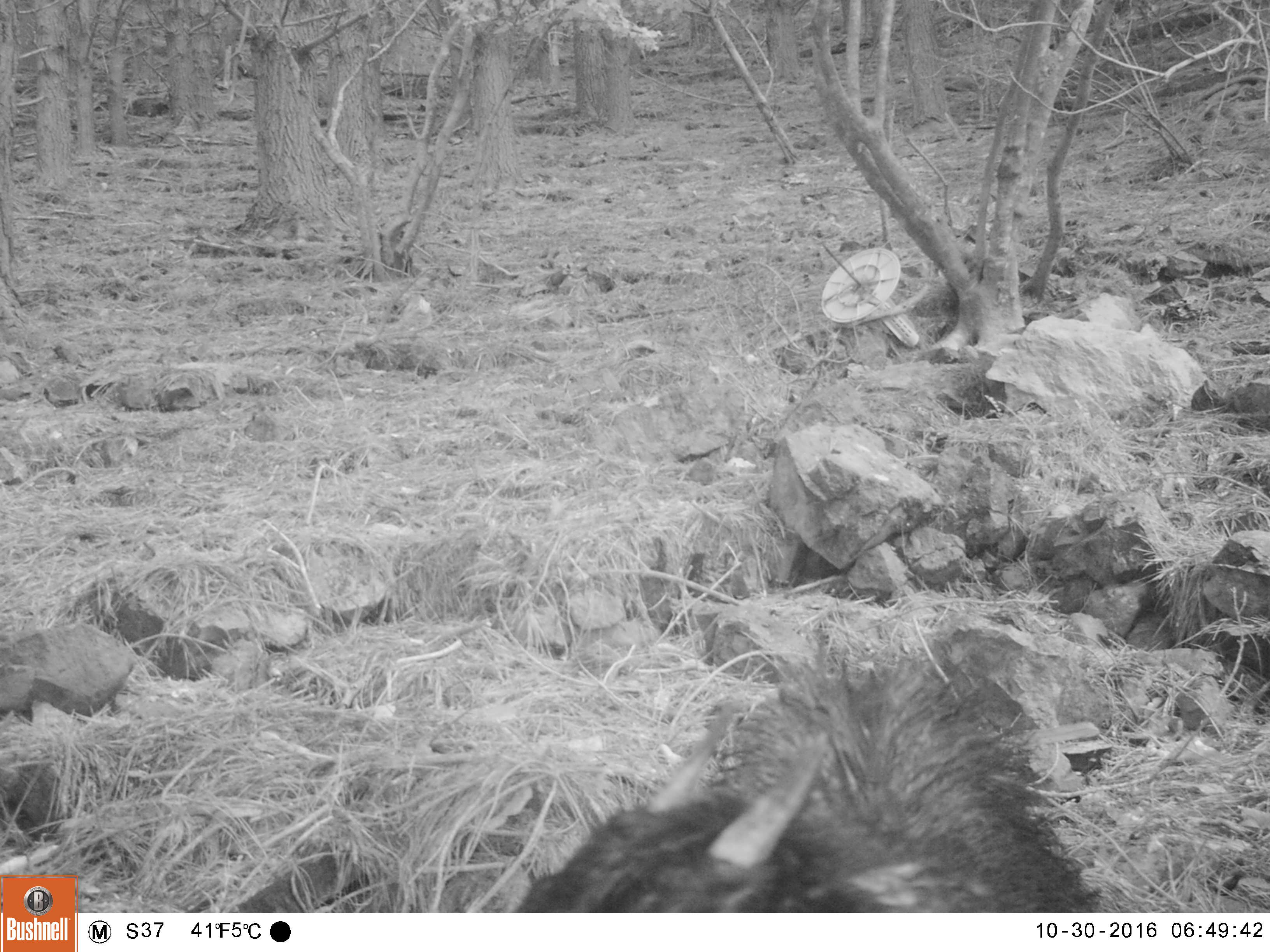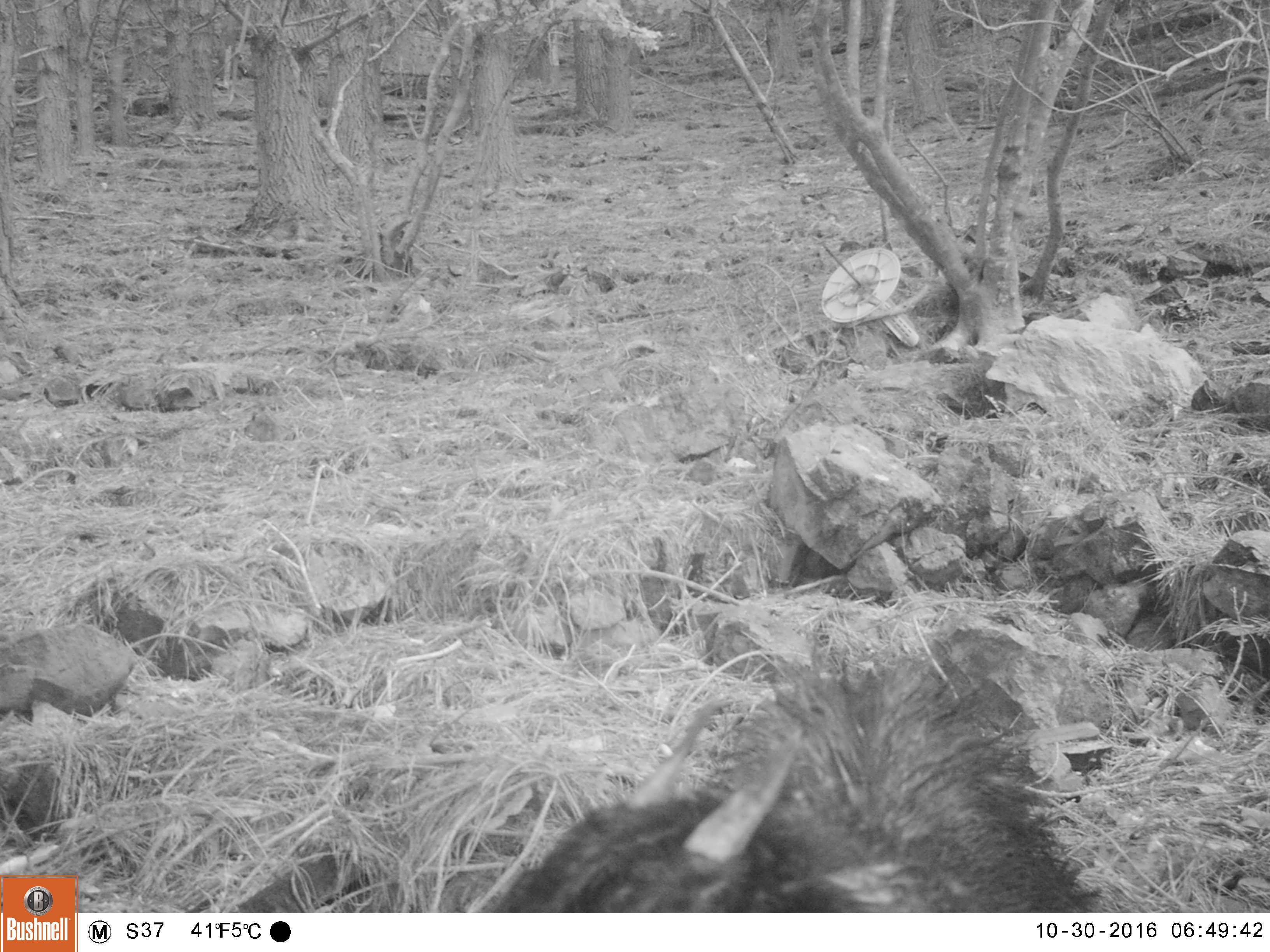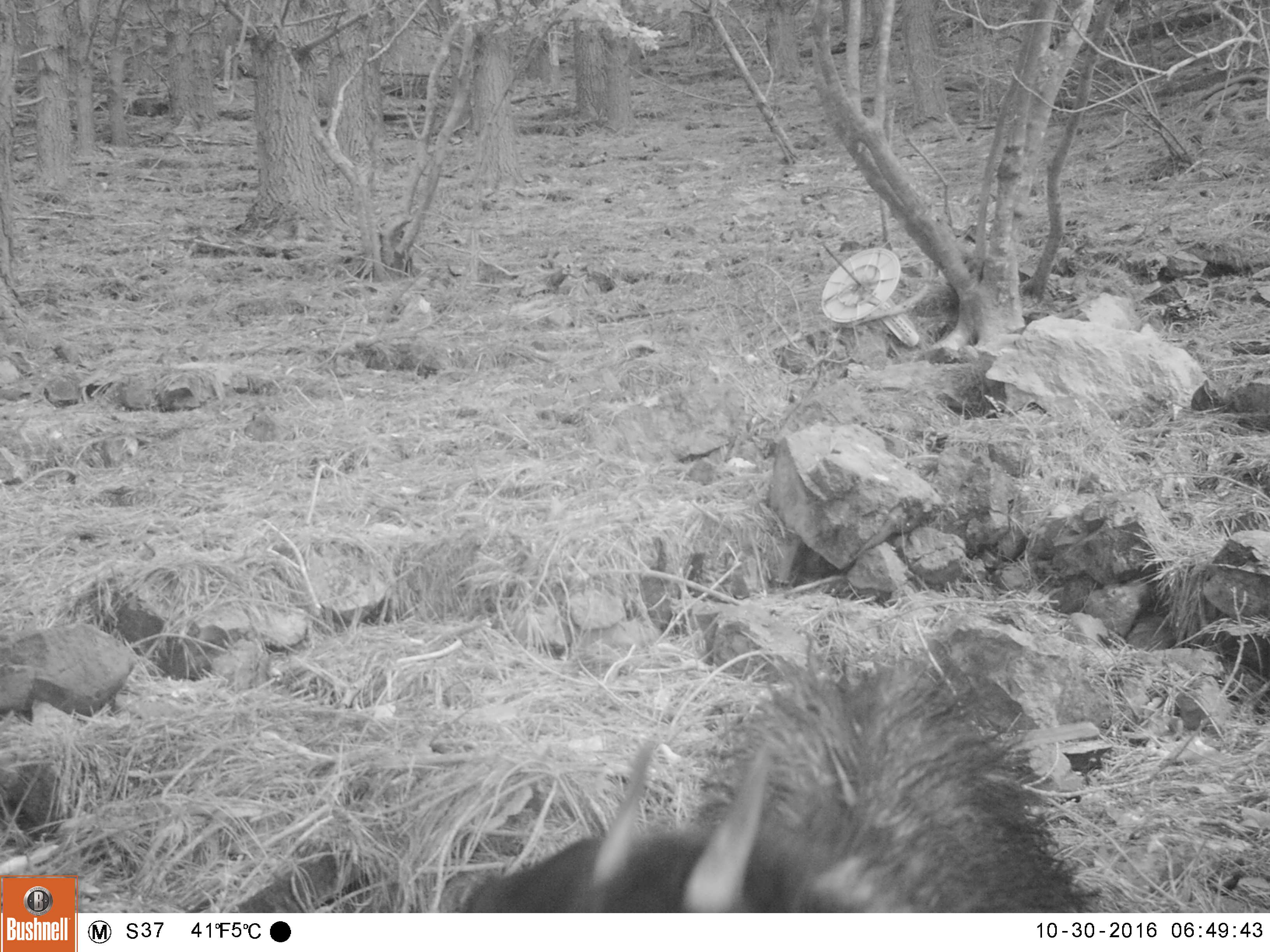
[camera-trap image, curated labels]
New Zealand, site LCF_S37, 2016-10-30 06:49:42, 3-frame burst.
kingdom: Animalia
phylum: Chordata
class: Mammalia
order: Artiodactyla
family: Bovidae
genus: Capra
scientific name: Capra hircus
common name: goat